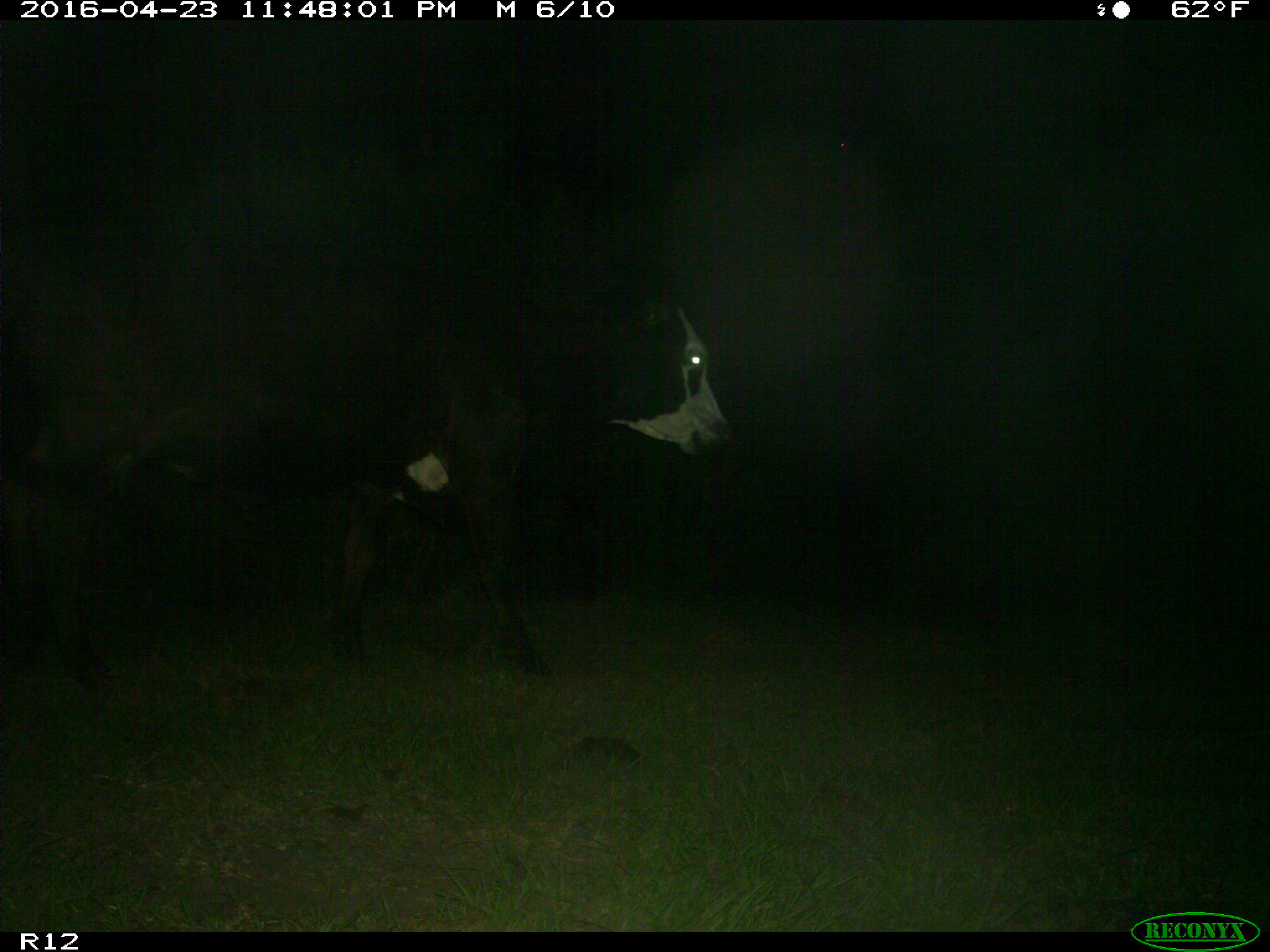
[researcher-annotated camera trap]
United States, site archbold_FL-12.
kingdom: Animalia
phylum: Chordata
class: Mammalia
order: Artiodactyla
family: Bovidae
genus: Bos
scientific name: Bos taurus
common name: domestic cow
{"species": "Bos taurus (domestic cow)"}